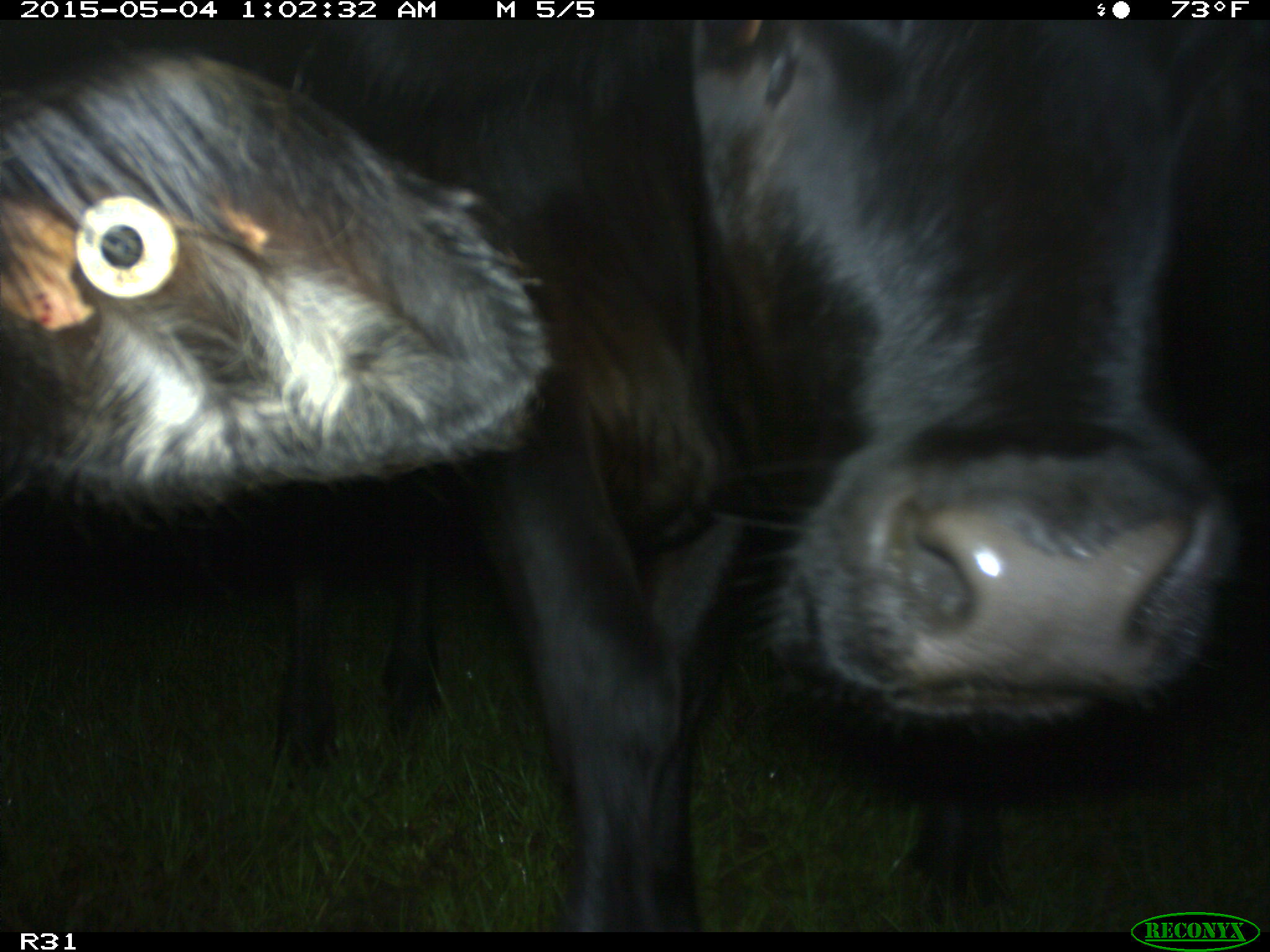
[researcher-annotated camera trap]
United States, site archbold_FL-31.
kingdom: Animalia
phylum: Chordata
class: Mammalia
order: Artiodactyla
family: Bovidae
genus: Bos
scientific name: Bos taurus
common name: domestic cow